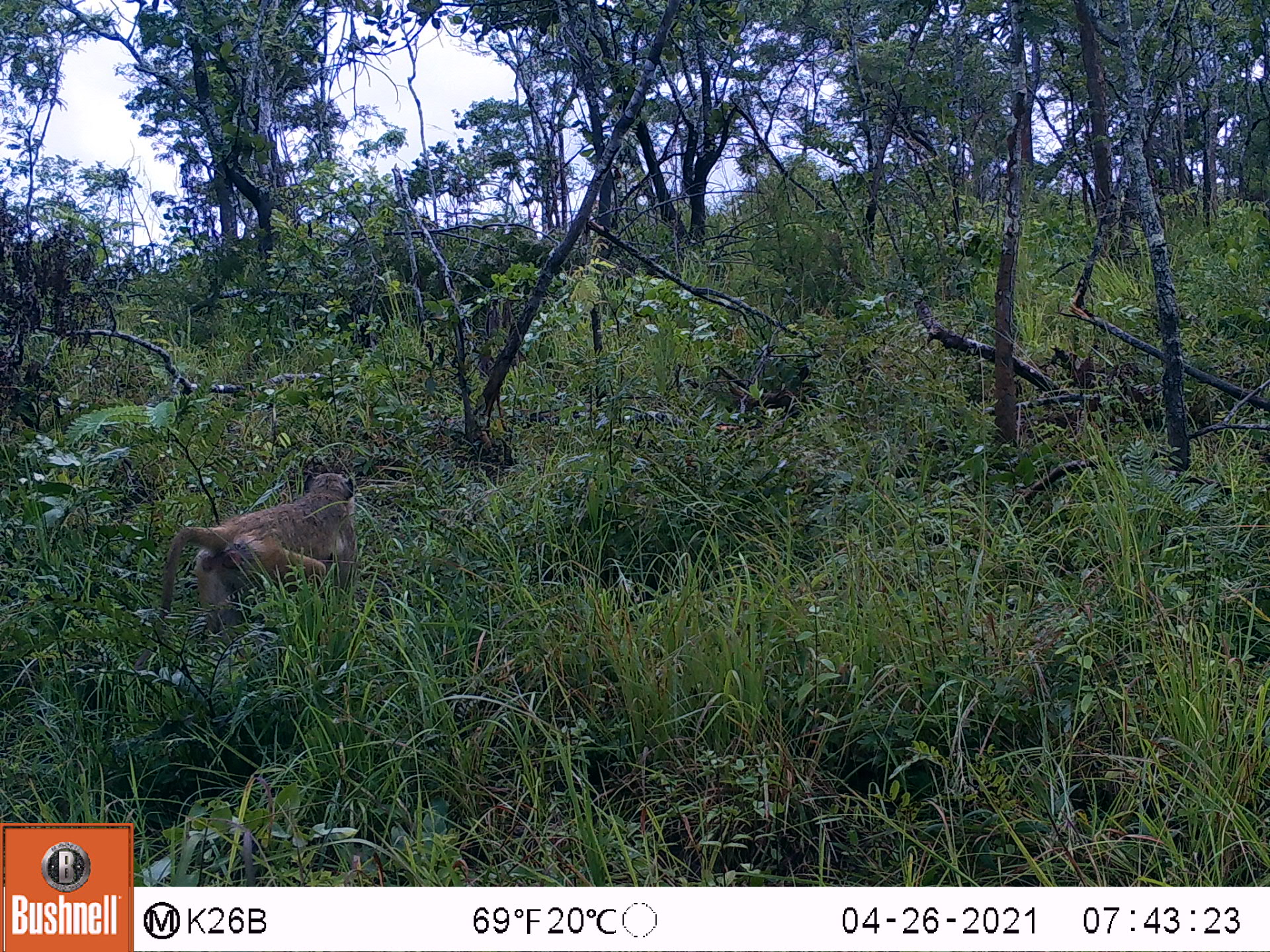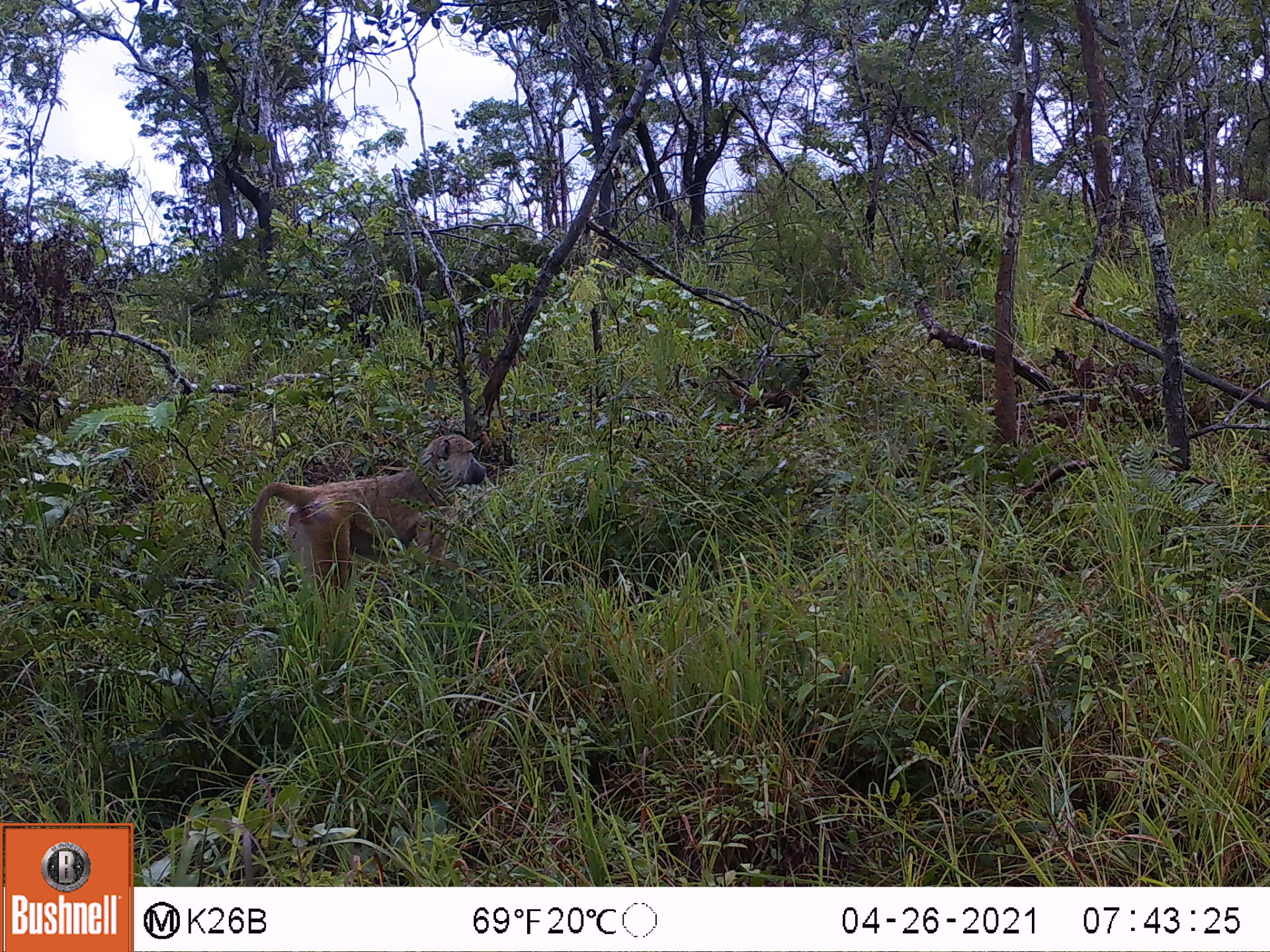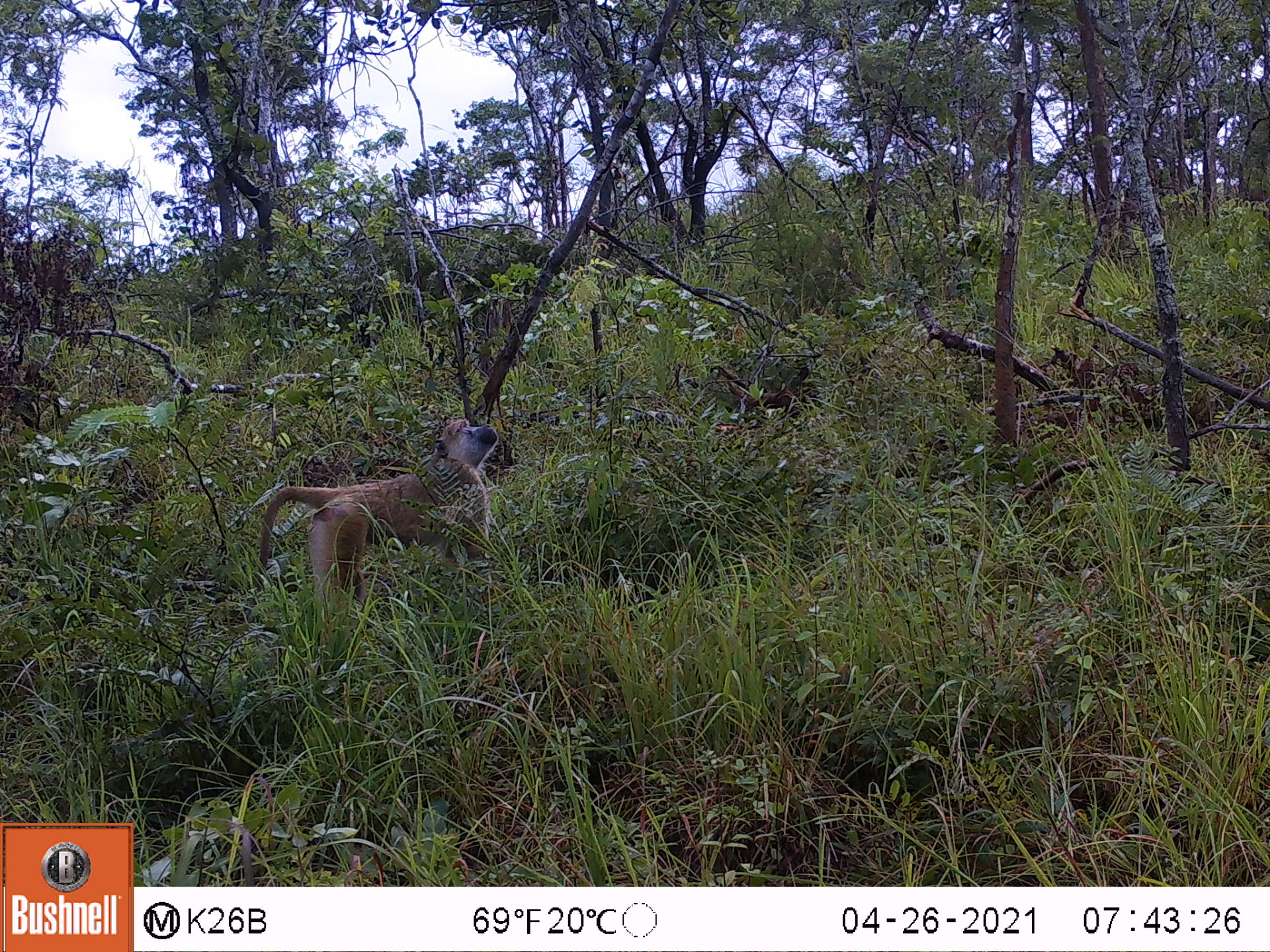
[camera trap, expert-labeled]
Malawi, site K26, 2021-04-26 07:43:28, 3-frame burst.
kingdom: Animalia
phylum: Chordata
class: Mammalia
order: Primates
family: Cercopithecidae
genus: Papio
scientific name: Papio cynocephalus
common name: yellow baboon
Yellow baboon (Papio cynocephalus), count 1.